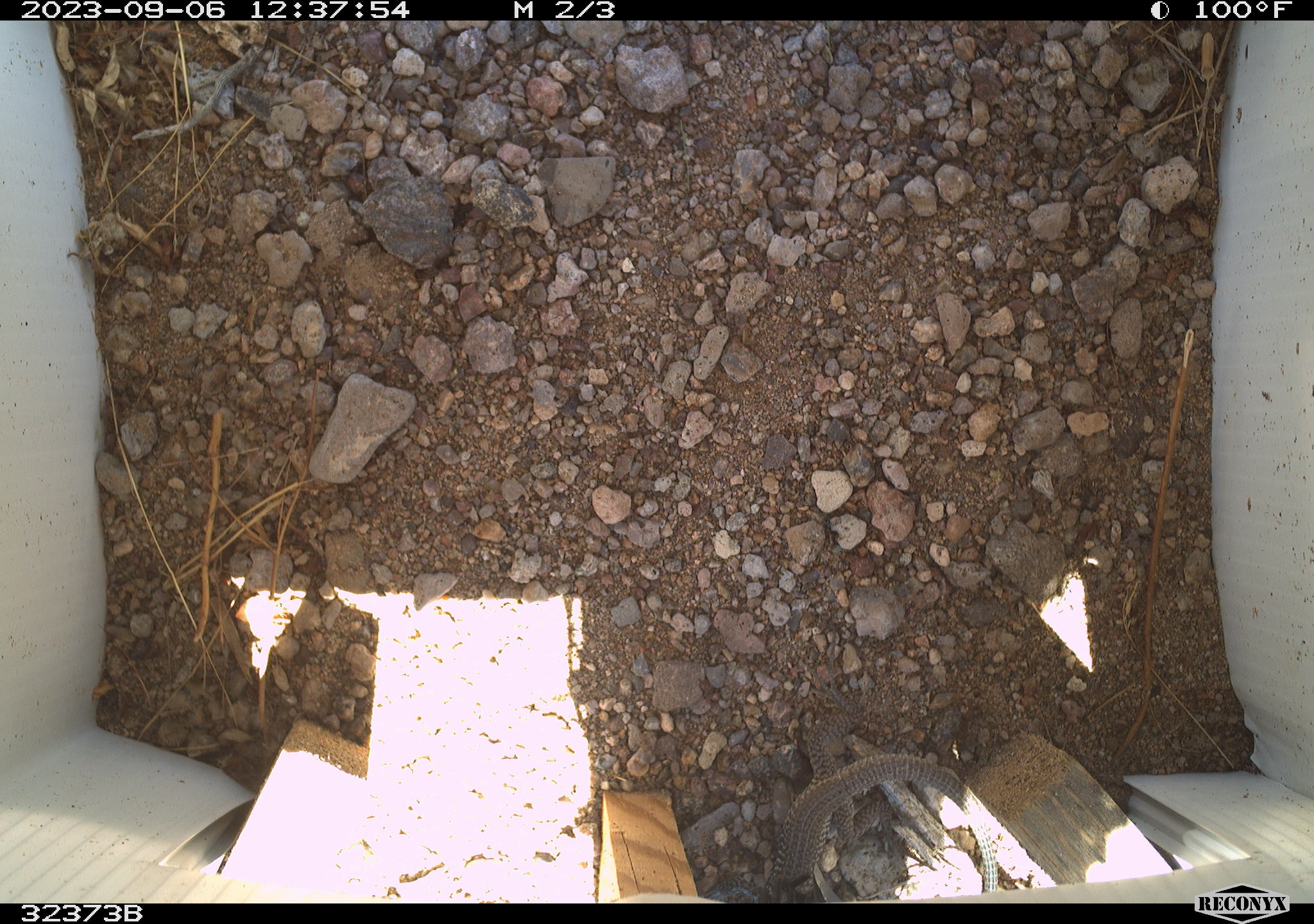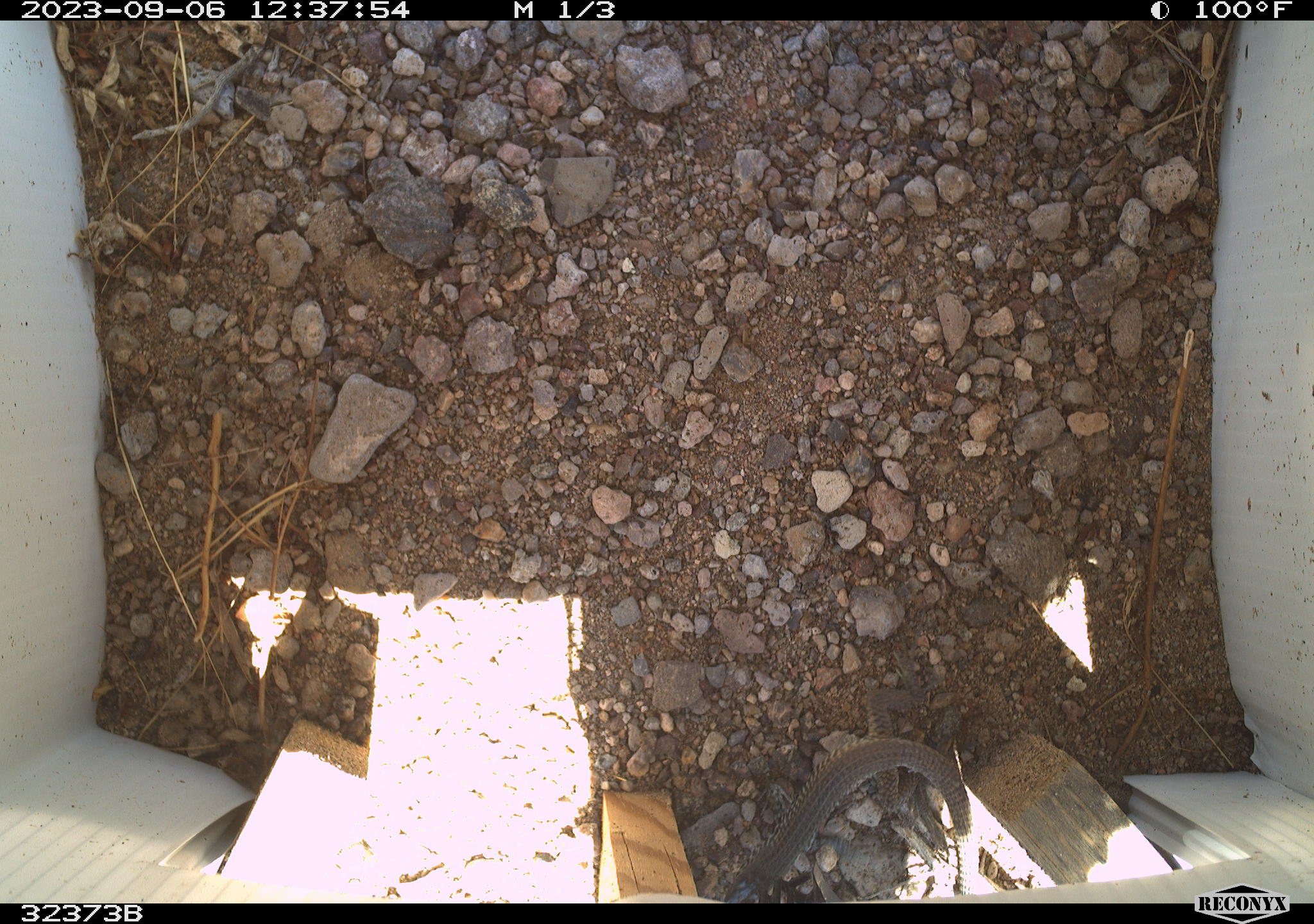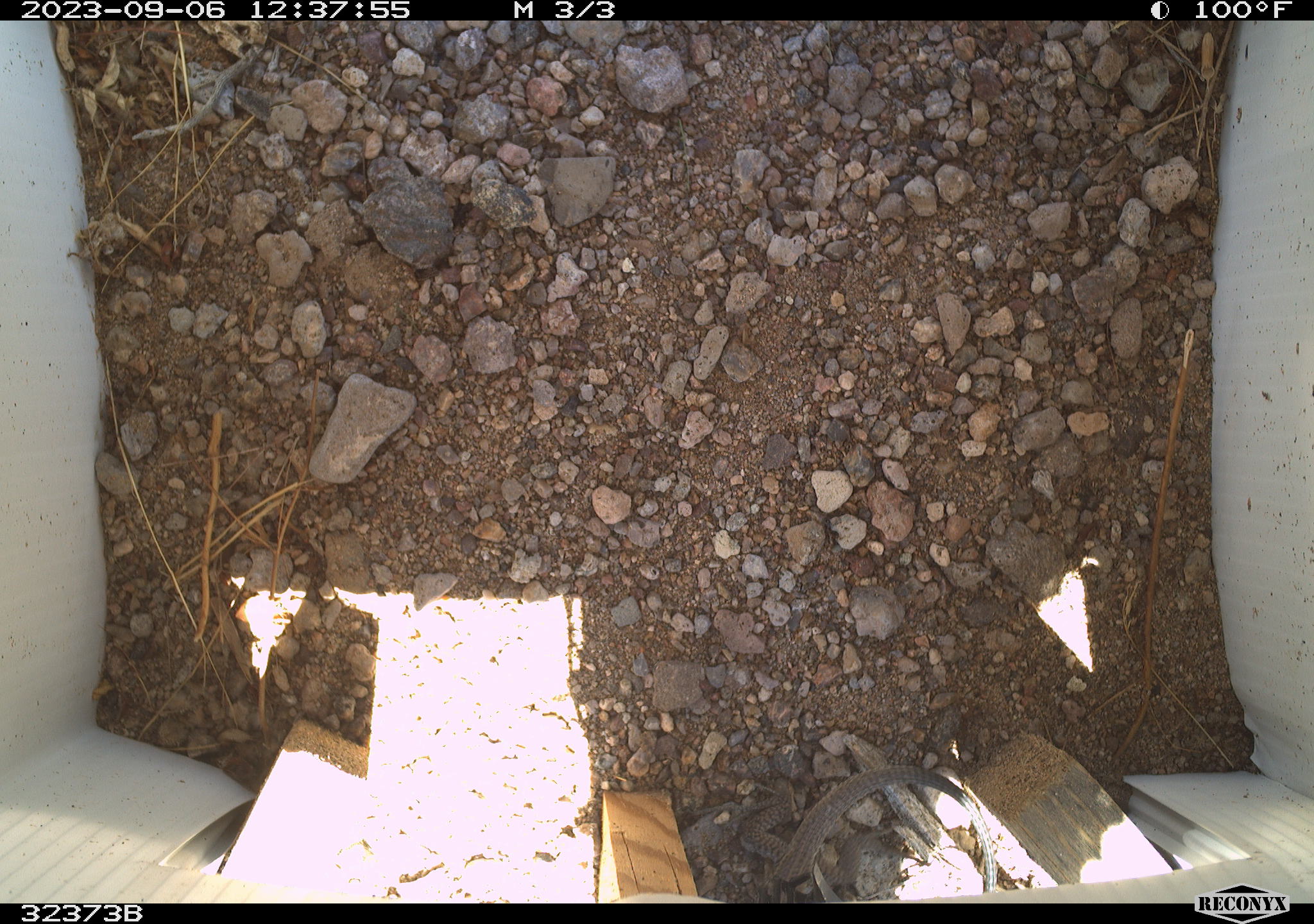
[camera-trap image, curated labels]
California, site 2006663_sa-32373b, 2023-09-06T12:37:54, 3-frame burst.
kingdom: Animalia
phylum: Chordata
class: Reptilia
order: Squamata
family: Teiidae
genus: Aspidoscelis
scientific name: Aspidoscelis tigris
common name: western whiptail